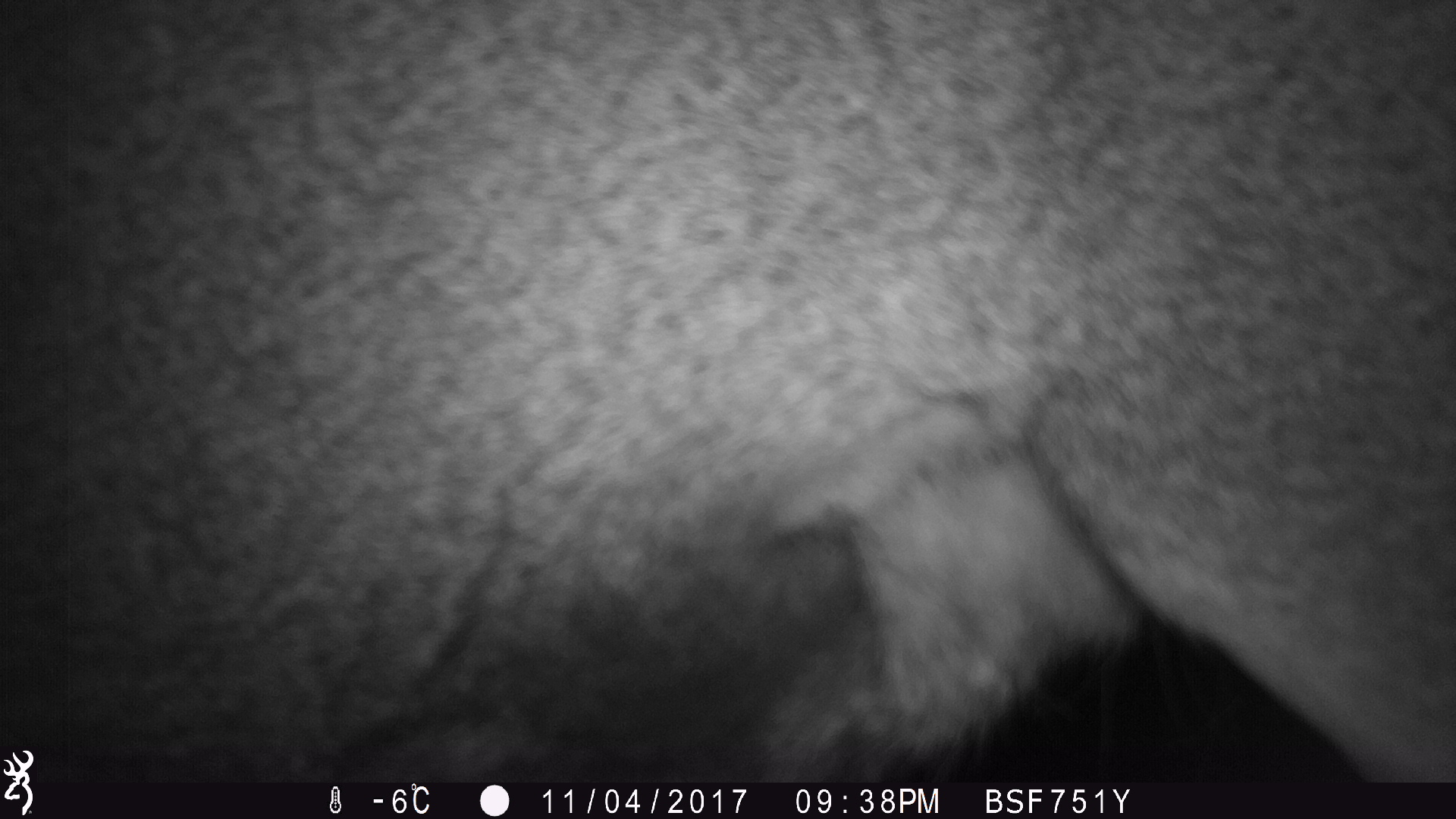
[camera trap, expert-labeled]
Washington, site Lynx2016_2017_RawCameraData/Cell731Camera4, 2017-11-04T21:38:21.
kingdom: Animalia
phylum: Chordata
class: Mammalia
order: Artiodactyla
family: Cervidae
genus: Odocoileus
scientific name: Odocoileus hemionus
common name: mule deer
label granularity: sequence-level